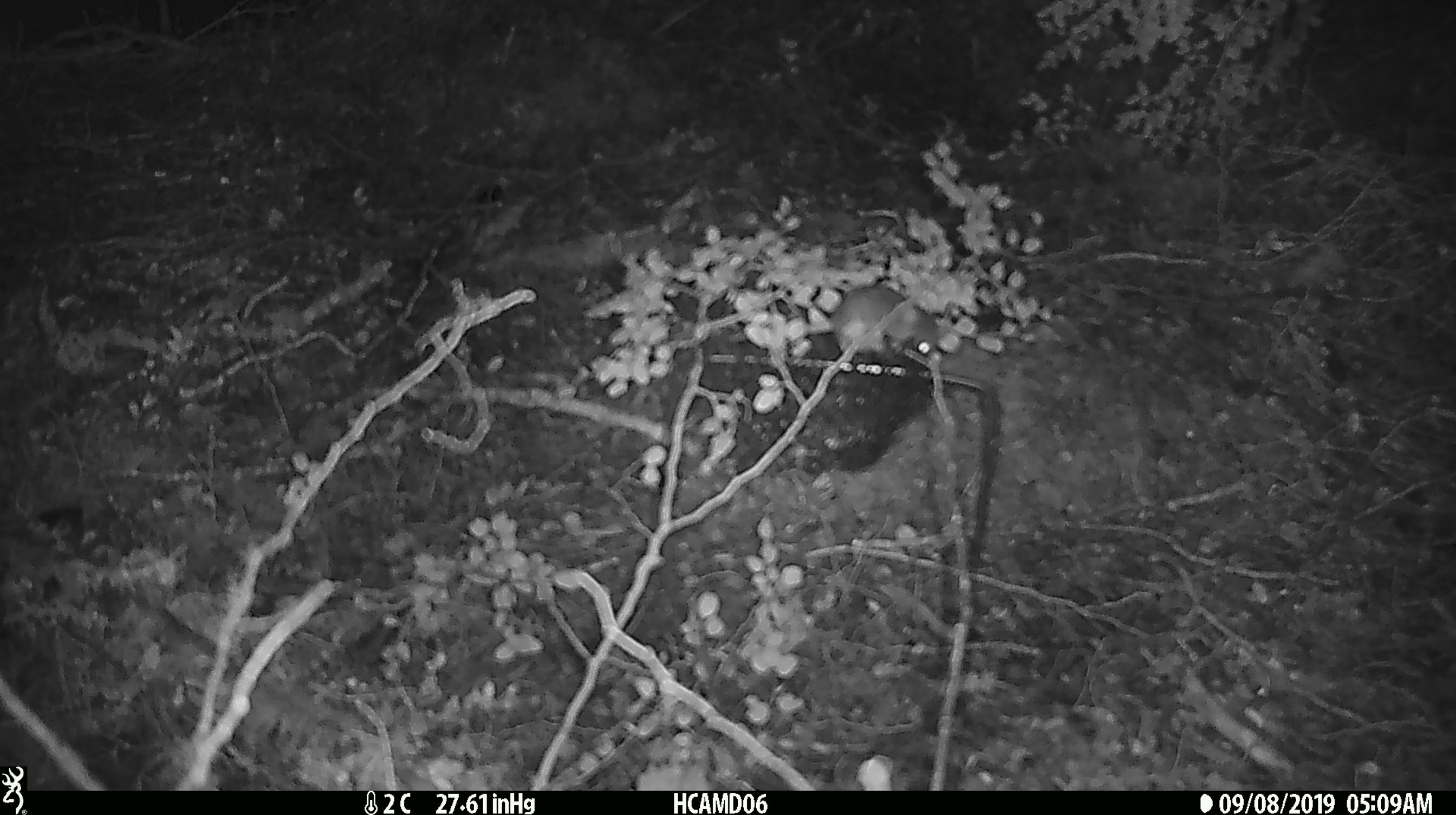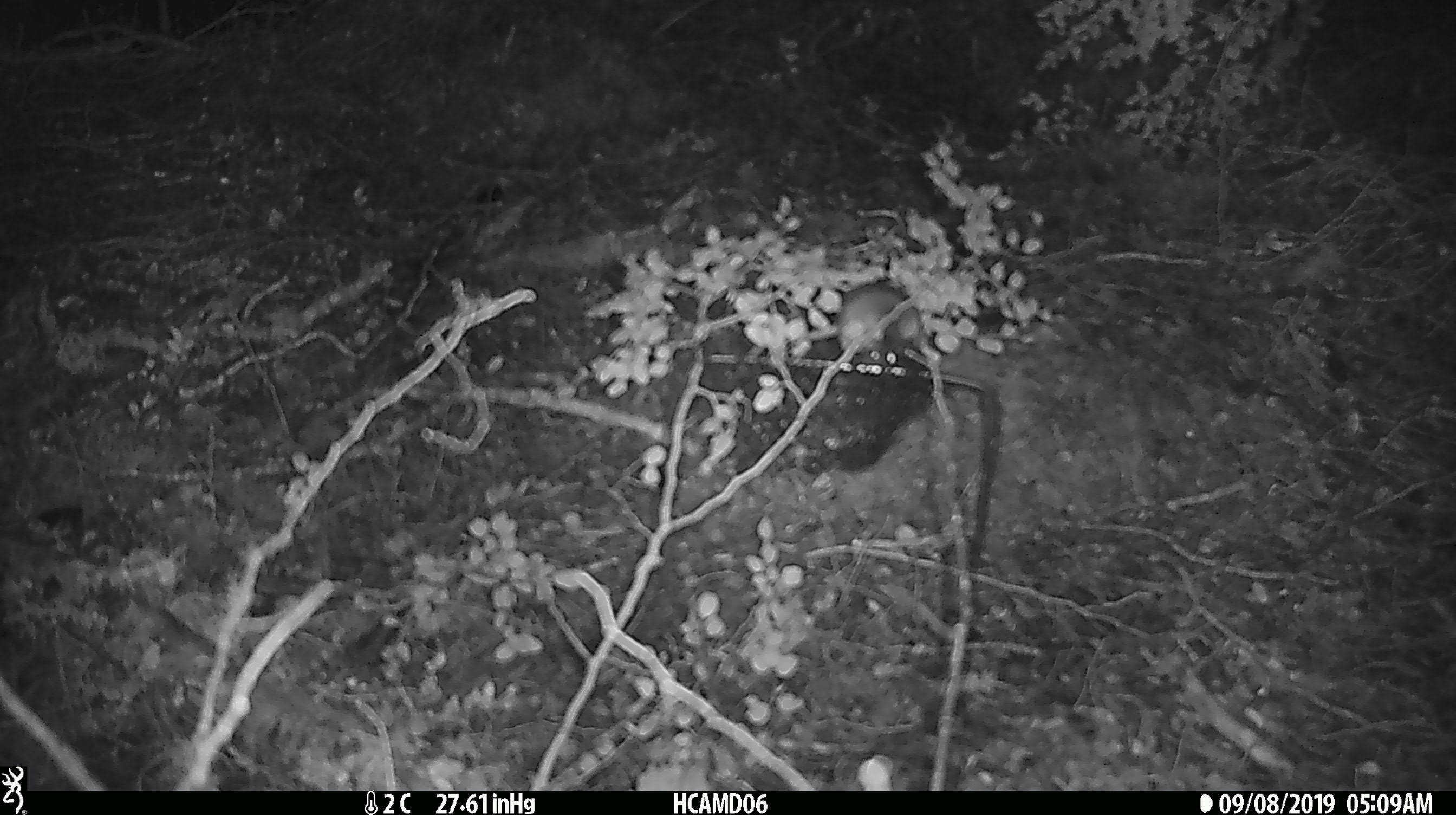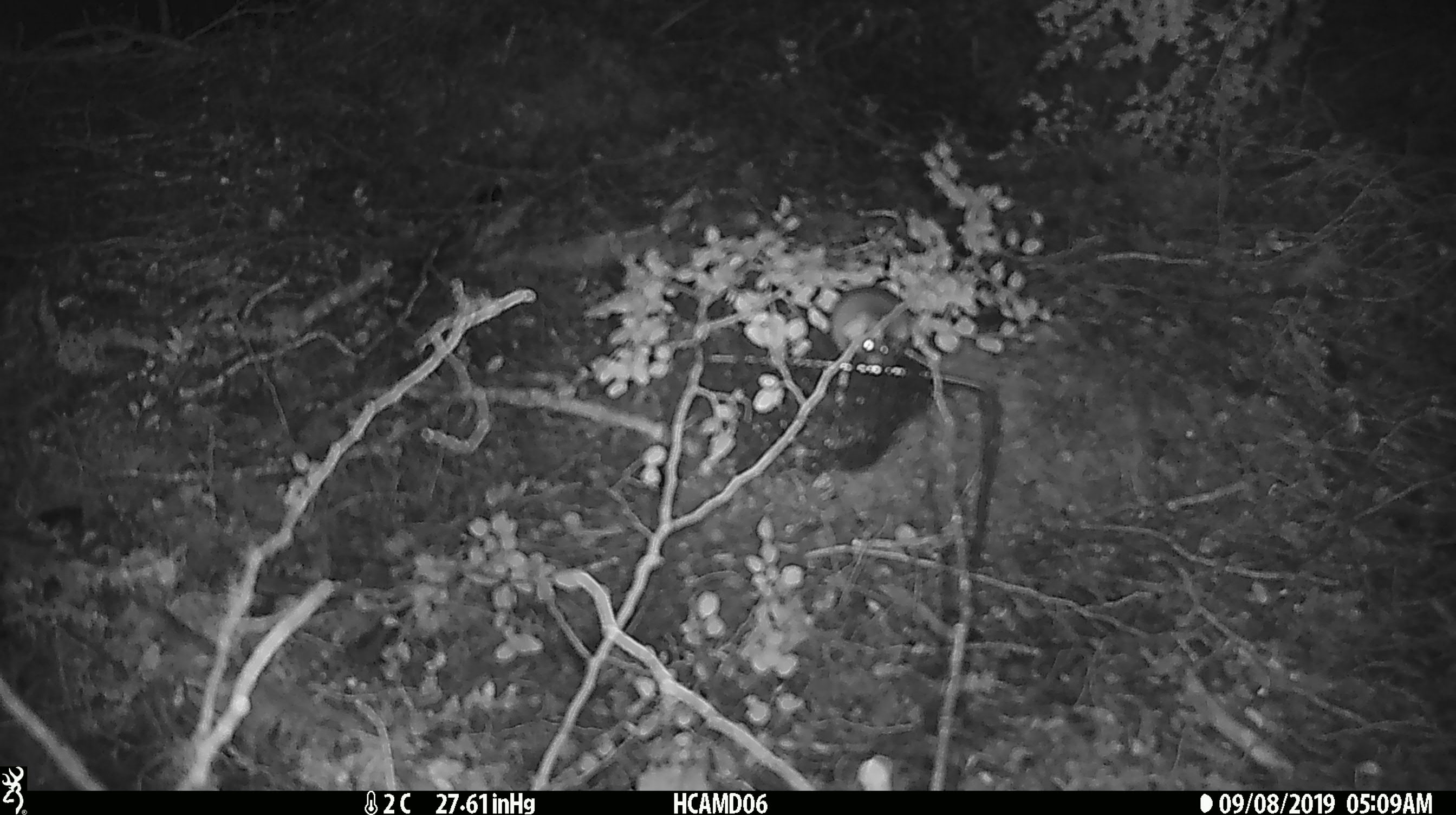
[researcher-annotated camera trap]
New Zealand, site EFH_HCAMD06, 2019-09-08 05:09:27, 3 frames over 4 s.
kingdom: Animalia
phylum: Chordata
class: Mammalia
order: Rodentia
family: Muridae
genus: Mus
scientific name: Mus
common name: mouse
Mouse (Mus).